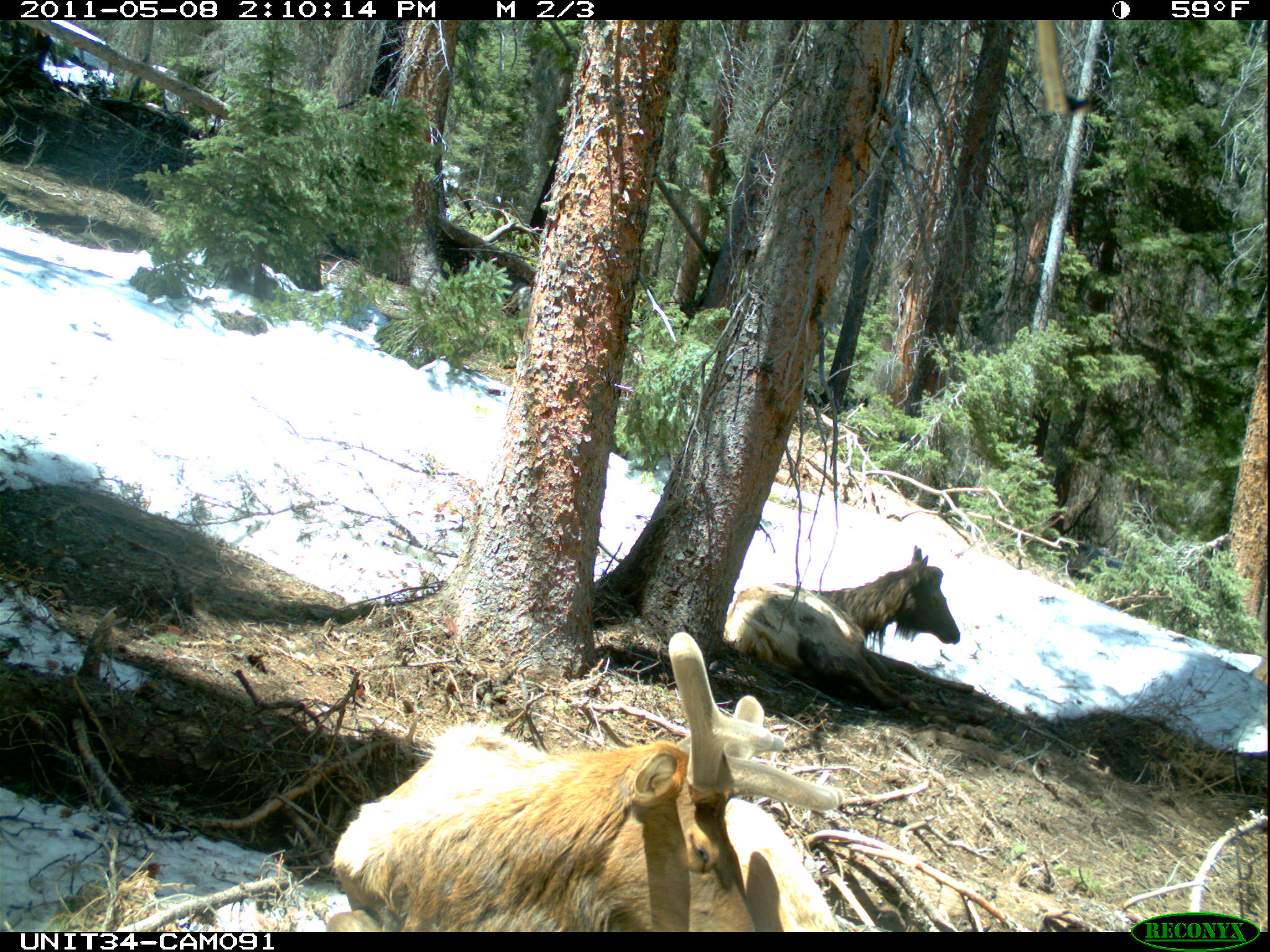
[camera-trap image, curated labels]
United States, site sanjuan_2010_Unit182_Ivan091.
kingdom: Animalia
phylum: Chordata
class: Mammalia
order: Artiodactyla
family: Cervidae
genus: Cervus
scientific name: Cervus elaphus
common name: red deer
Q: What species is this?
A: Cervus elaphus (red deer).